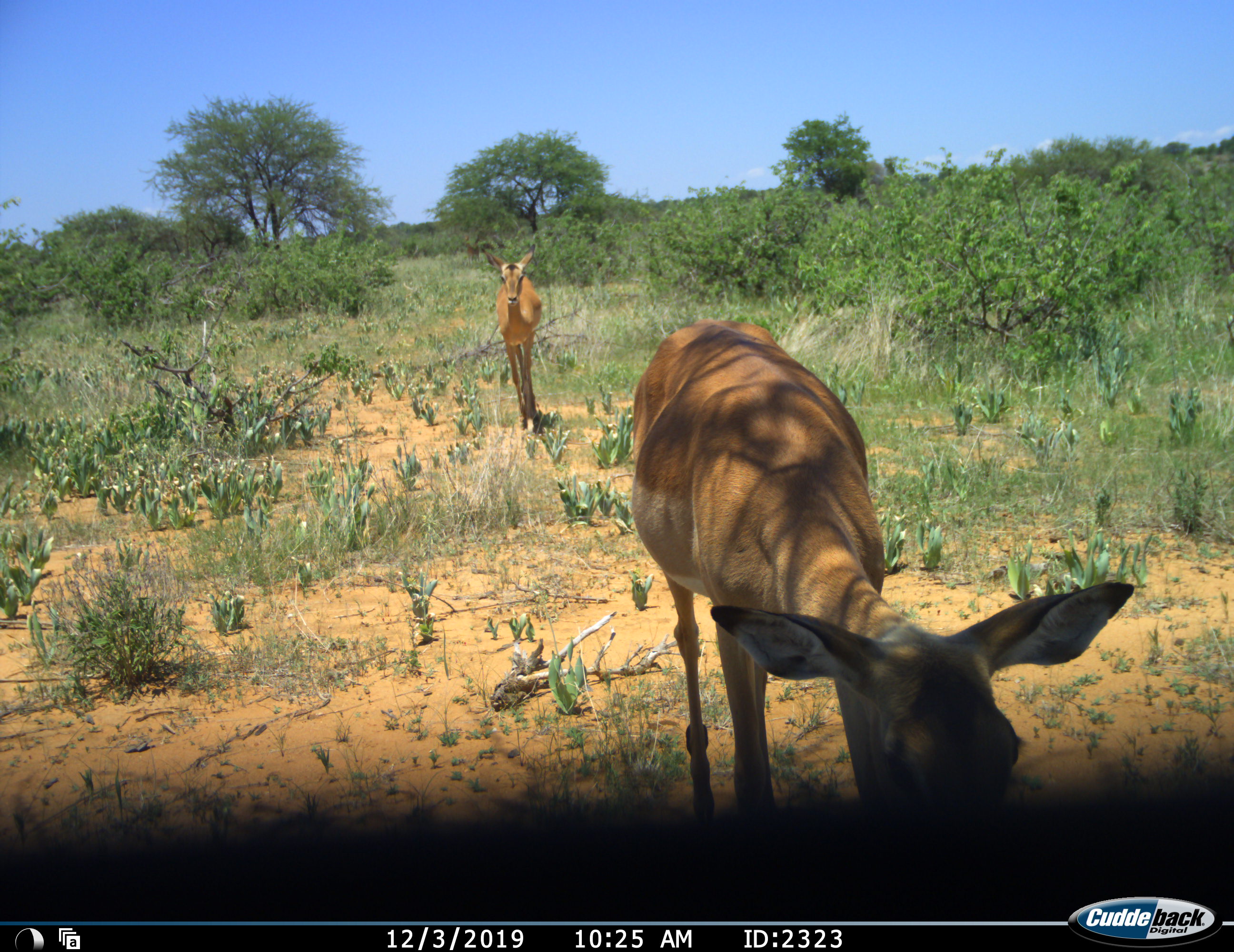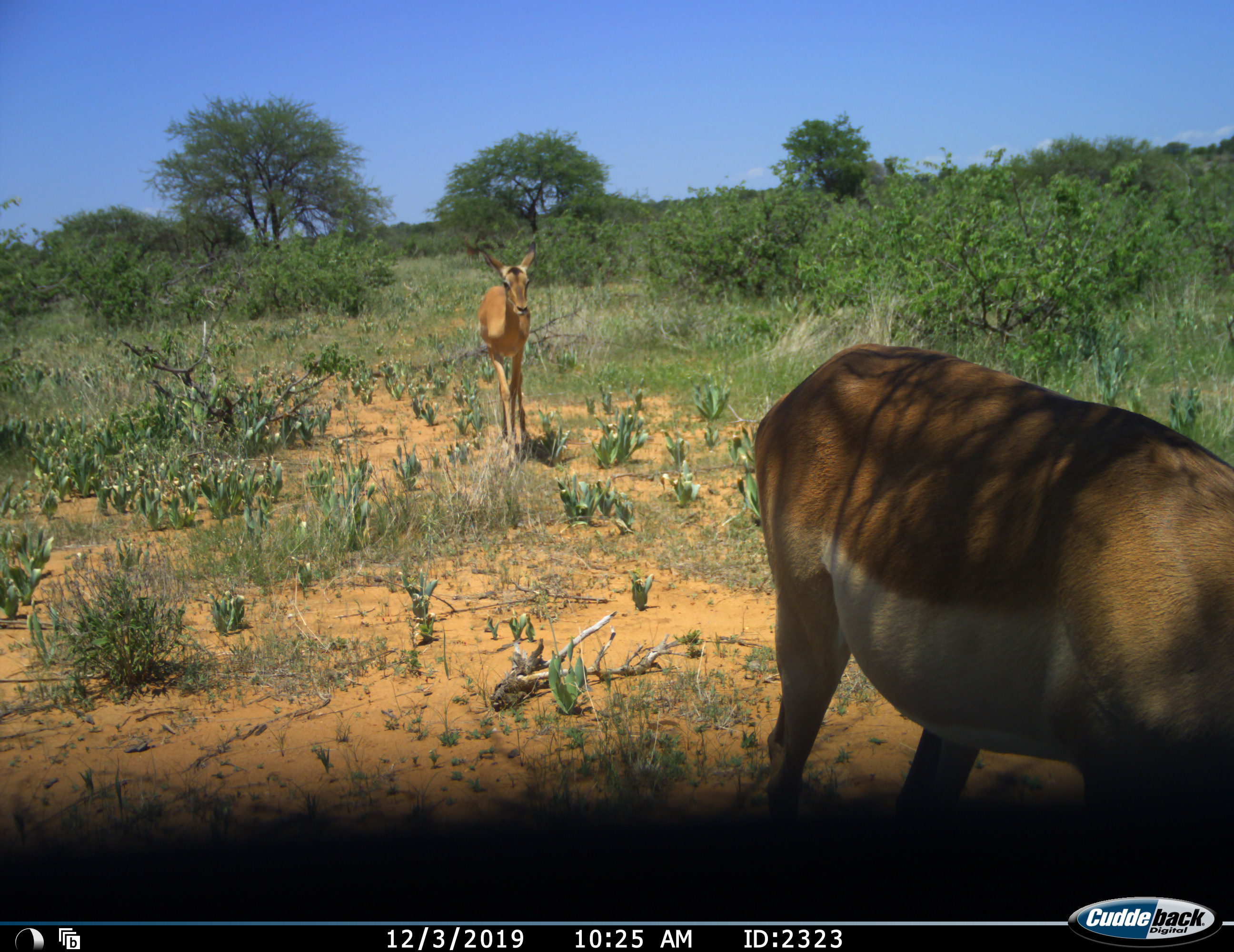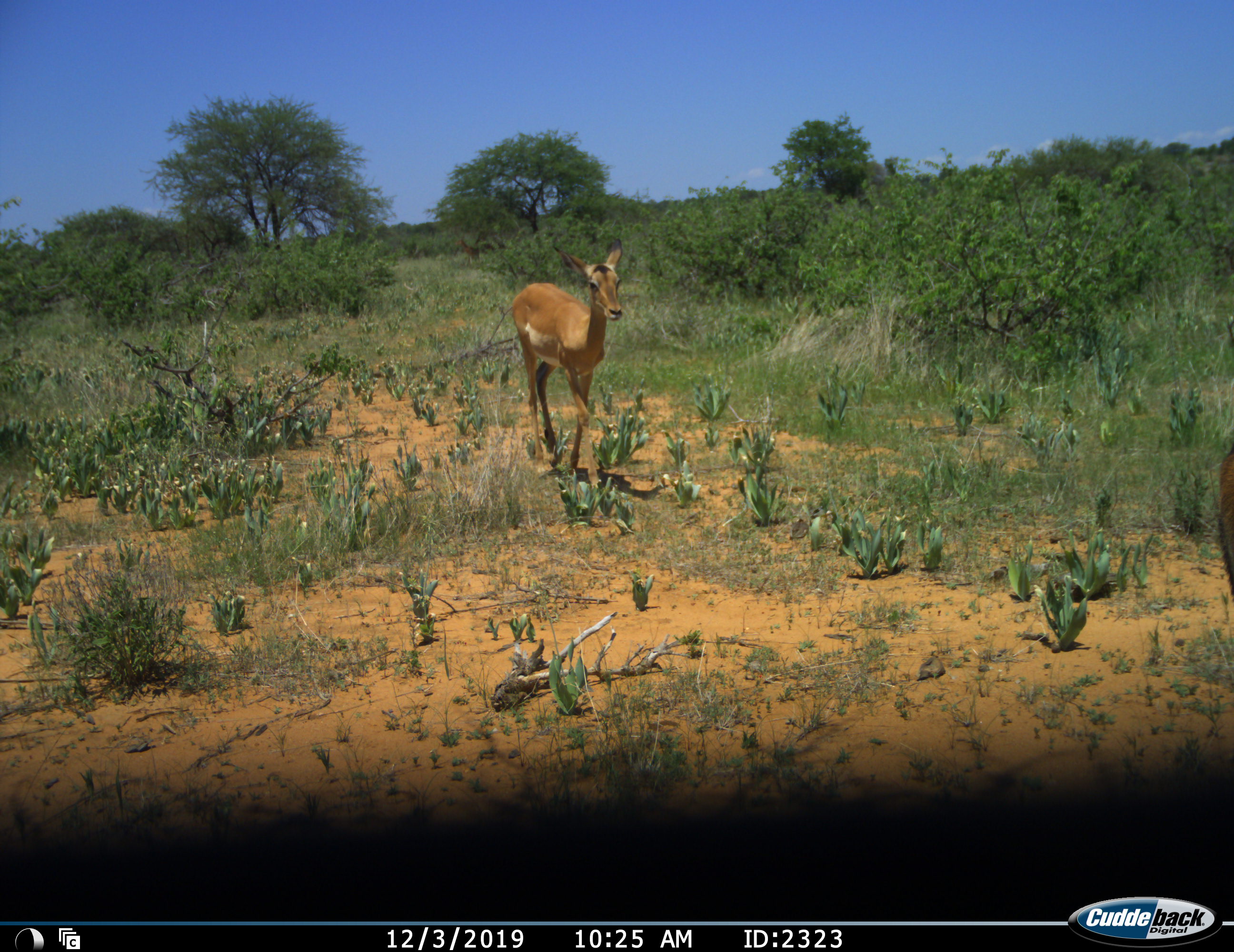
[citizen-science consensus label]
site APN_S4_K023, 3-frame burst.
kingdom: Animalia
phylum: Chordata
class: Mammalia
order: Artiodactyla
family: Bovidae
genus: Aepyceros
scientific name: Aepyceros melampus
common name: impala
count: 2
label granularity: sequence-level